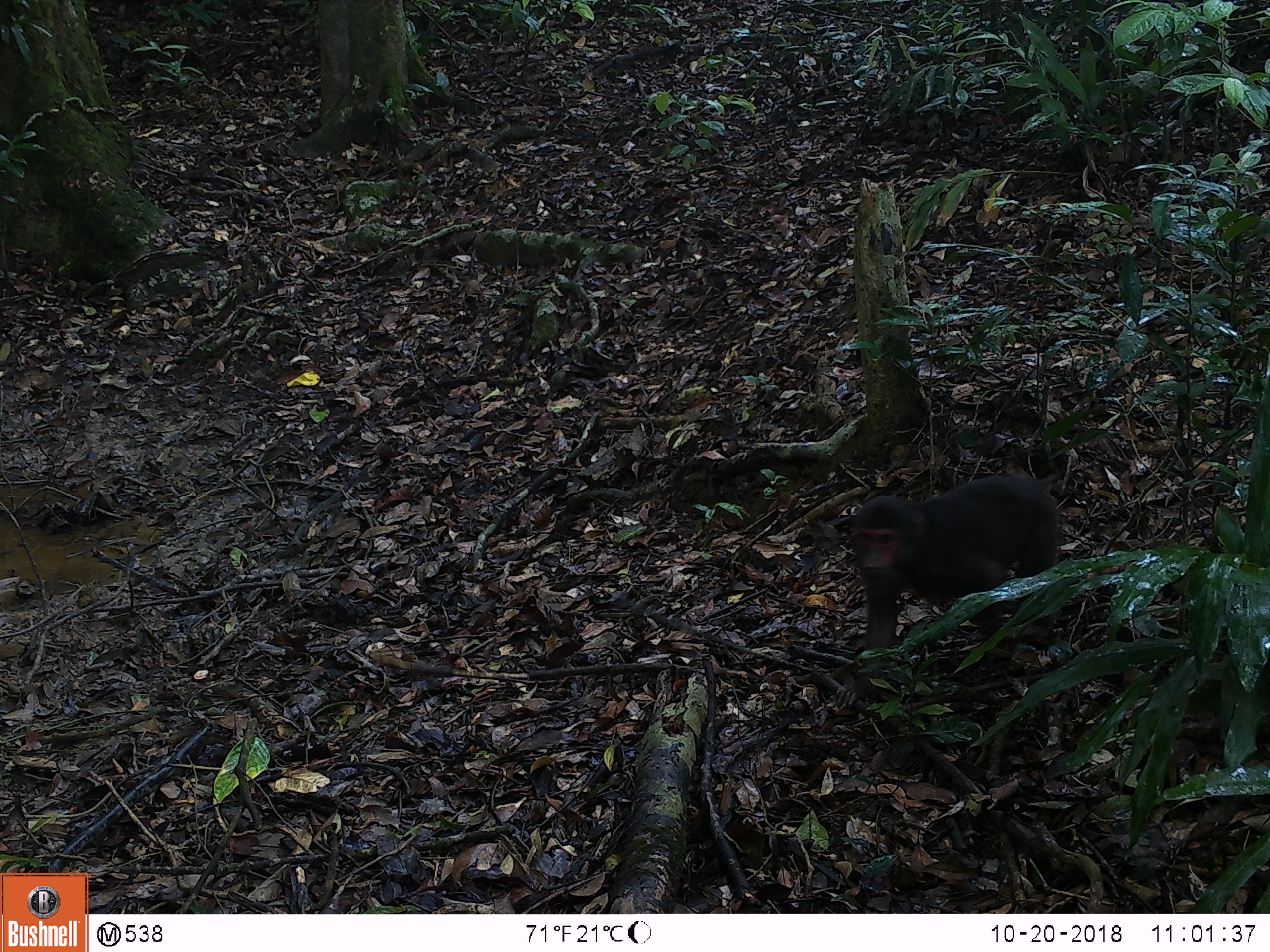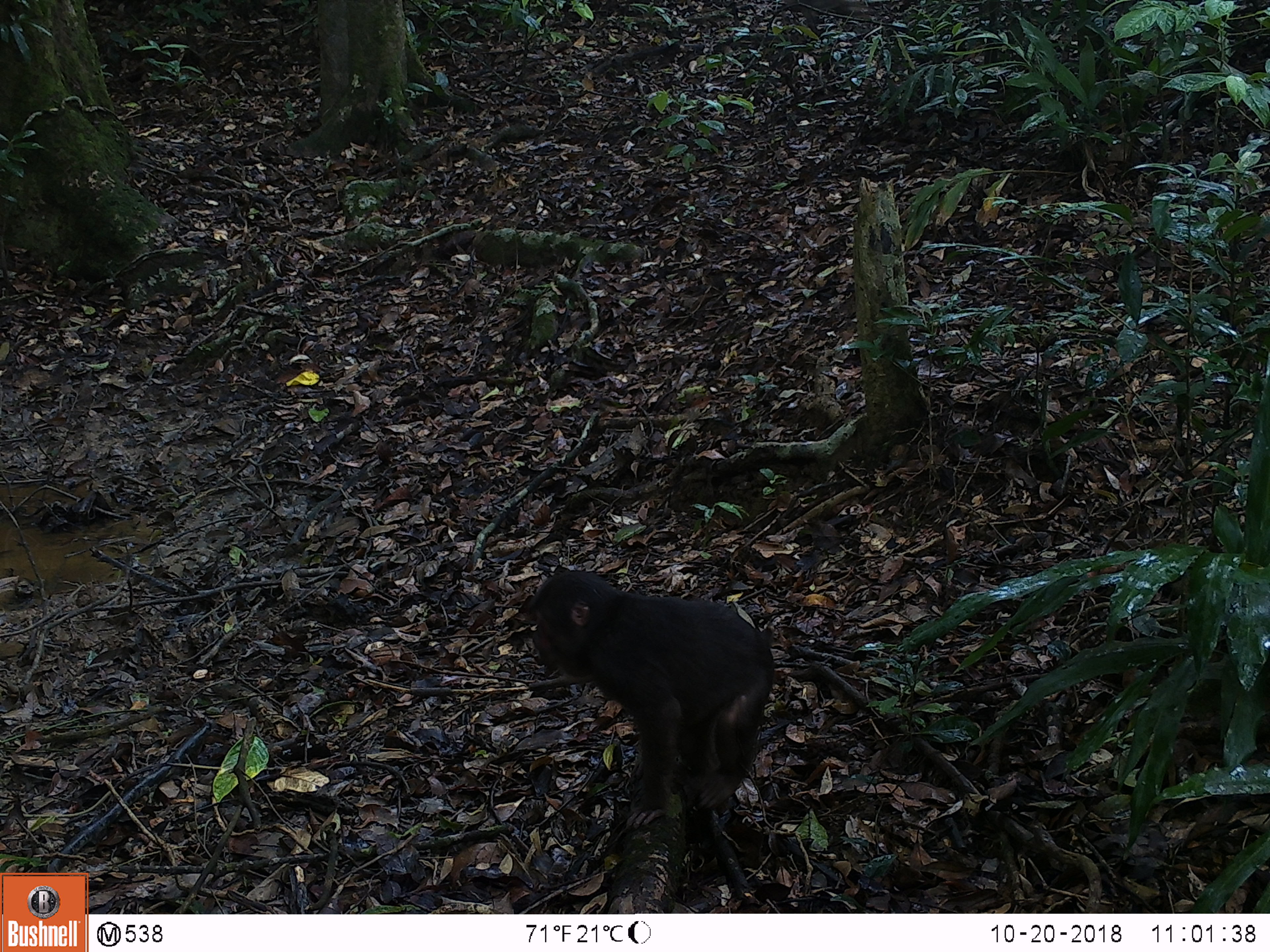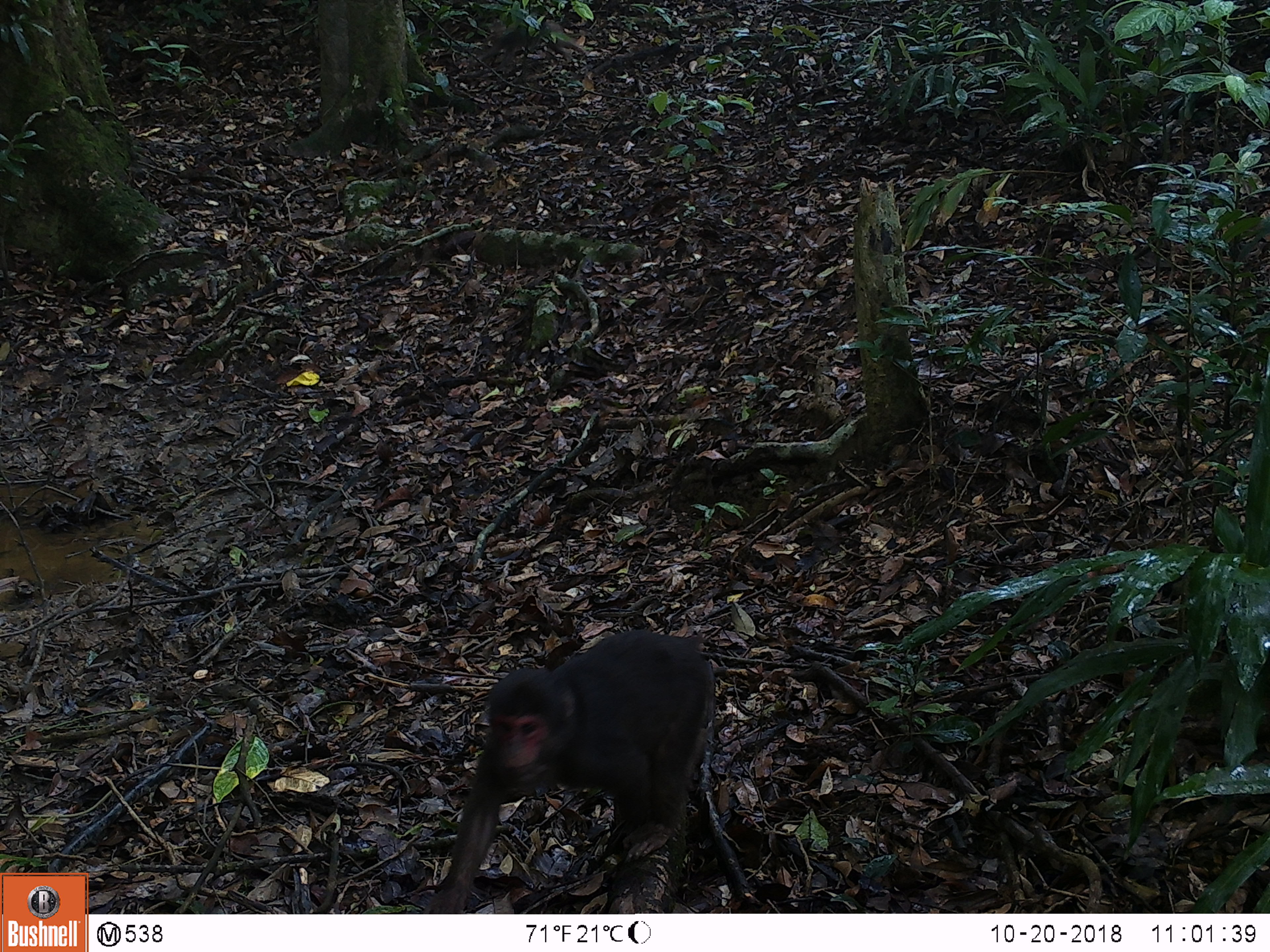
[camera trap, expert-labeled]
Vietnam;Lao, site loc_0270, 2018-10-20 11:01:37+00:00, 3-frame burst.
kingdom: Animalia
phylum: Chordata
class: Mammalia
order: Primates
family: Cercopithecidae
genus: Macaca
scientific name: Macaca arctoides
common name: stump-tailed macaque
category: stump tailed macaque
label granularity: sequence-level